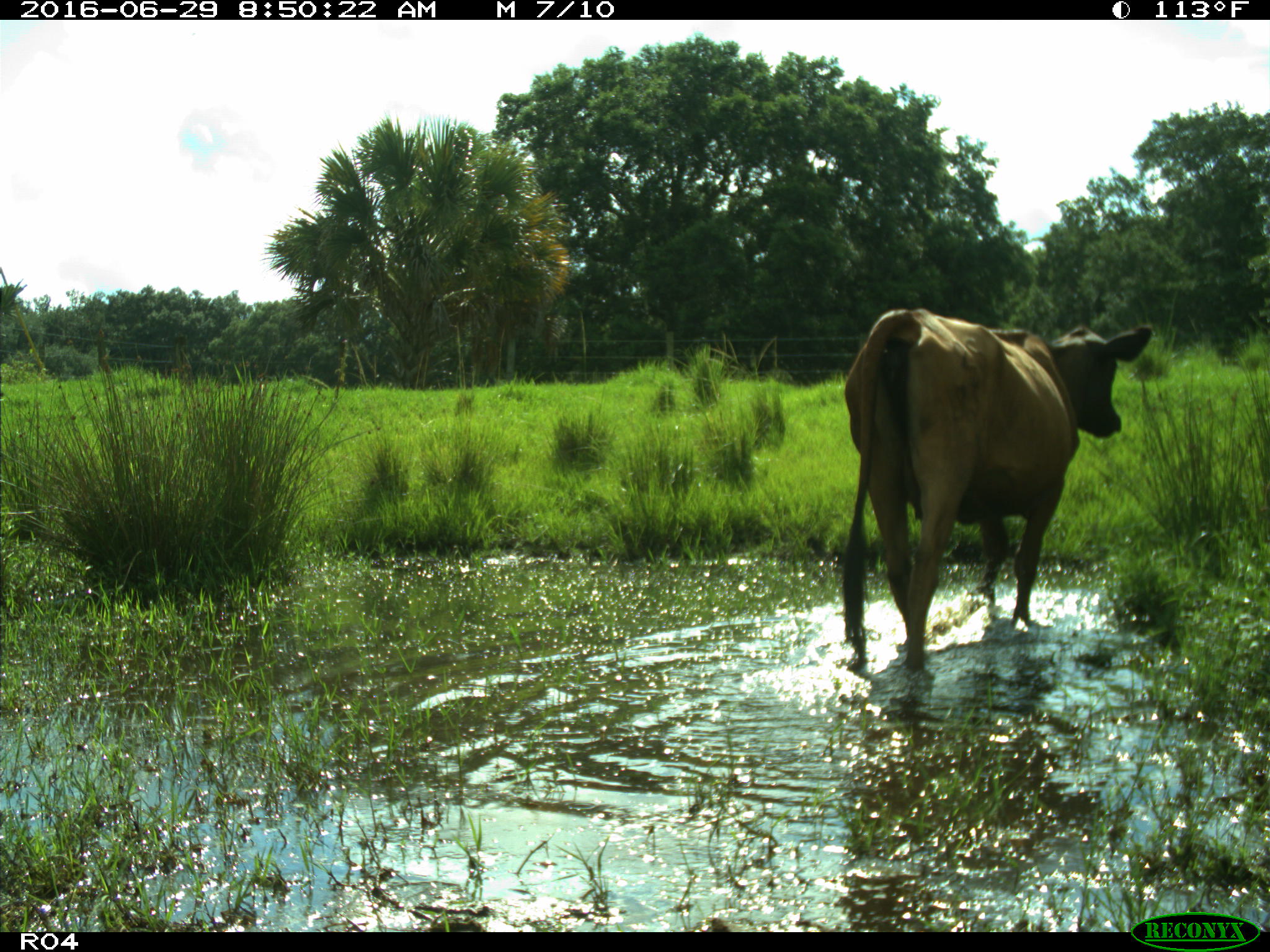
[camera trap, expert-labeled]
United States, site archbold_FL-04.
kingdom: Animalia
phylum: Chordata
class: Mammalia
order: Artiodactyla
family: Bovidae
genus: Bos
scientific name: Bos taurus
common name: domestic cow